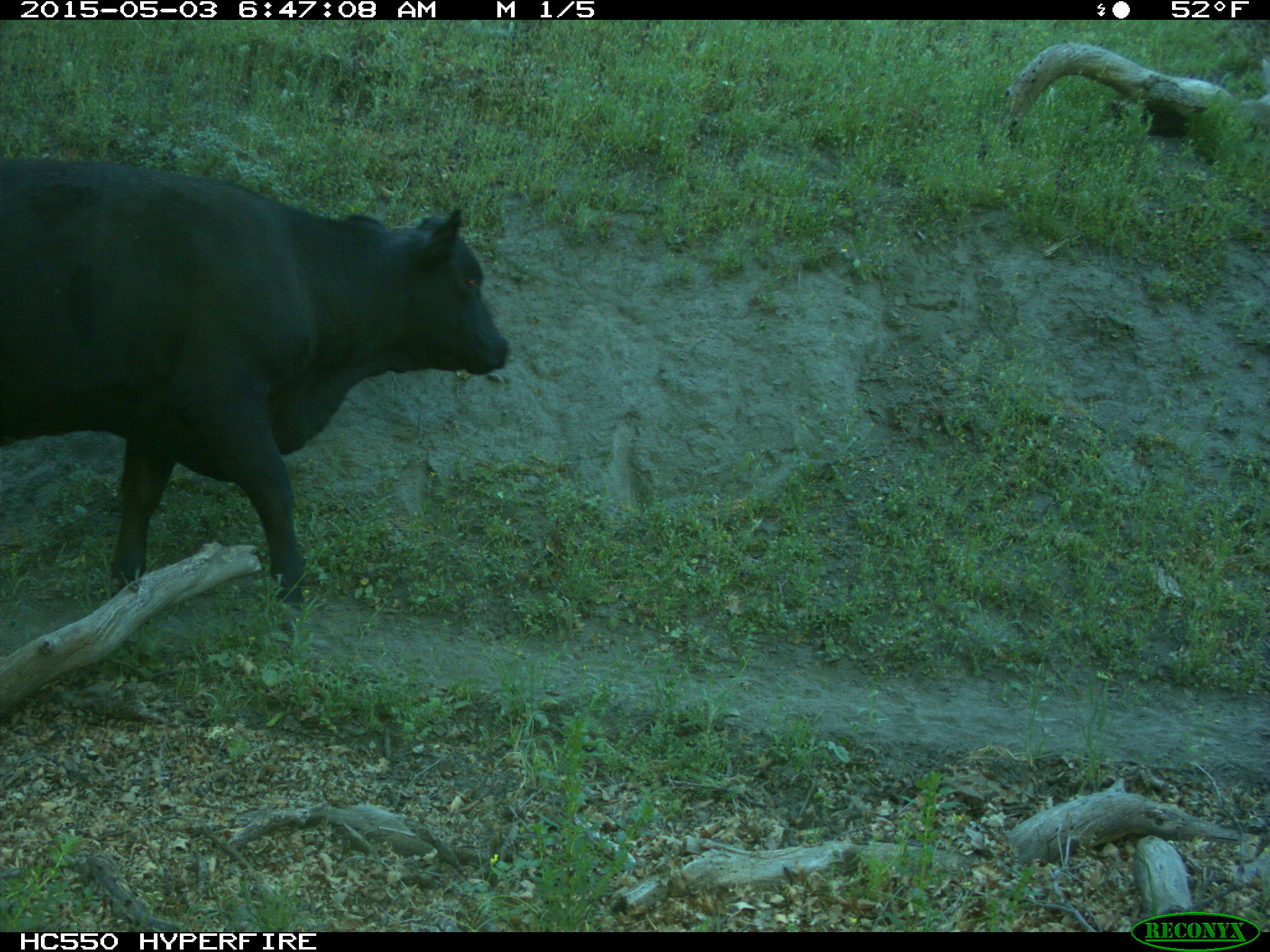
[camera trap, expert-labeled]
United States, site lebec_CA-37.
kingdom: Animalia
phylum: Chordata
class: Mammalia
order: Artiodactyla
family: Bovidae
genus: Bos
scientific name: Bos taurus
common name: domestic cow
Bos taurus (domestic cow).